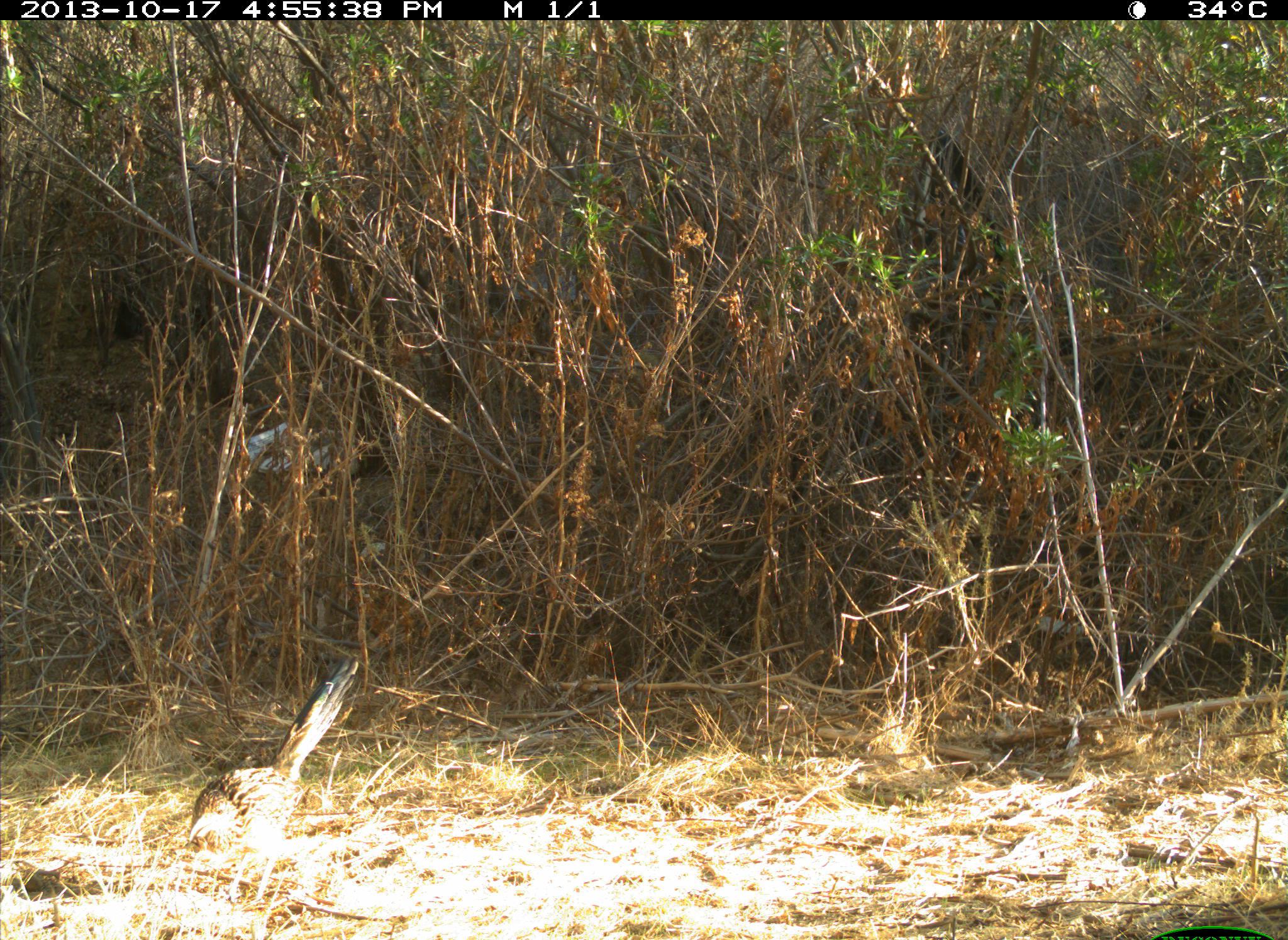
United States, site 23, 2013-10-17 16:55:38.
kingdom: Animalia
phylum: Chordata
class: Aves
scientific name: Aves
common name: bird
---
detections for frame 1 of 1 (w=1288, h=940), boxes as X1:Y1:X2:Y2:
bird: 184:656:366:912